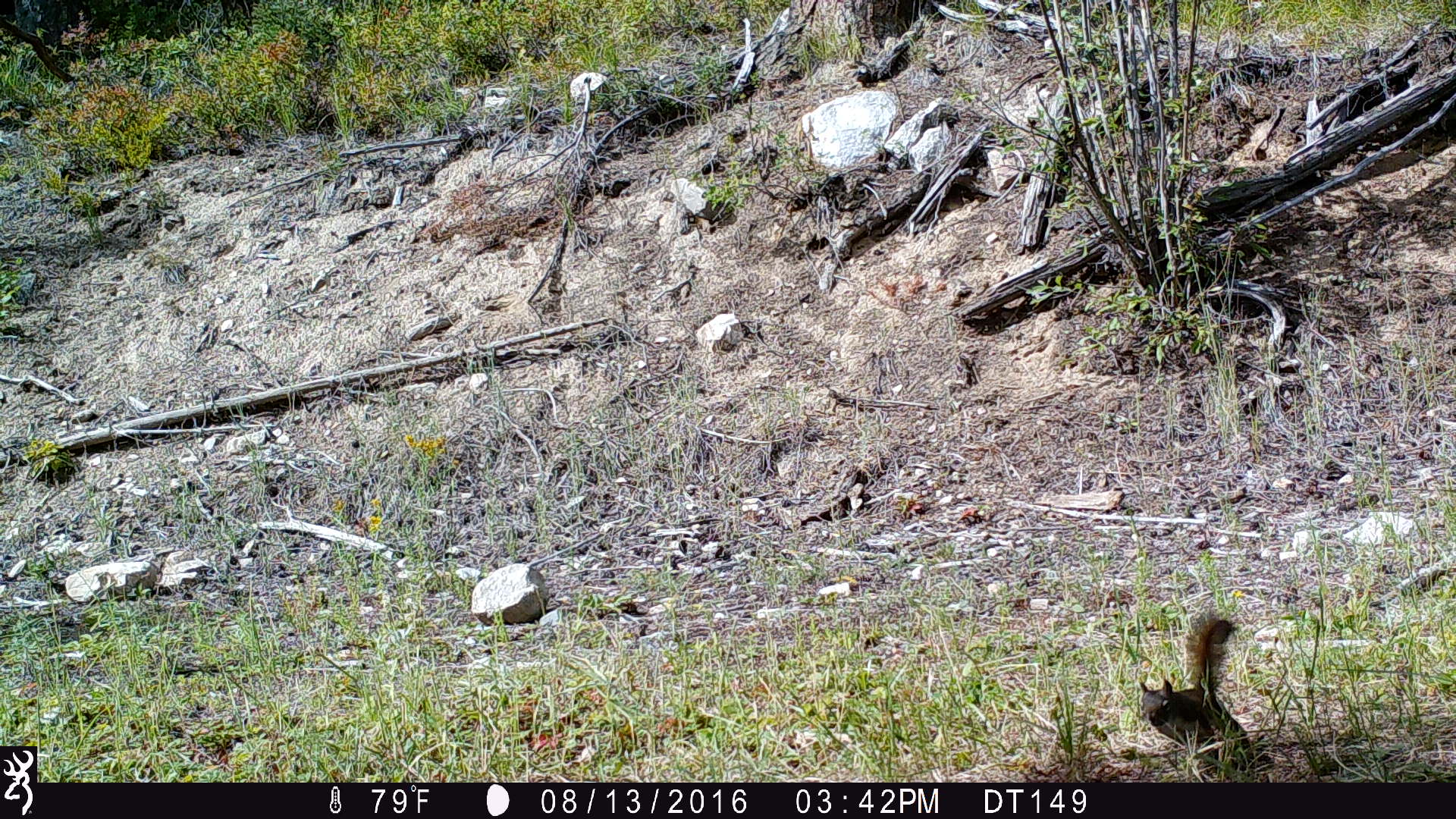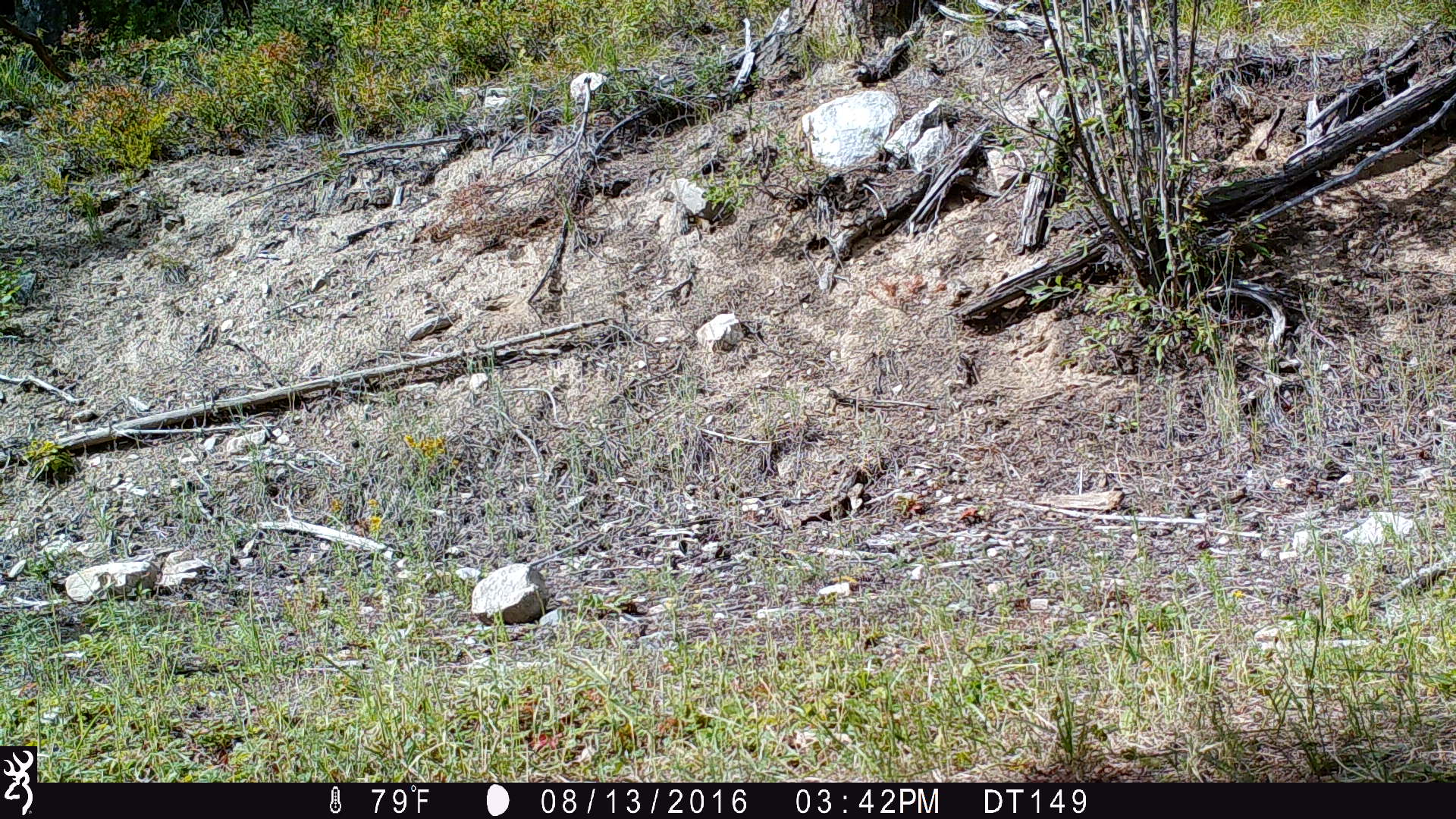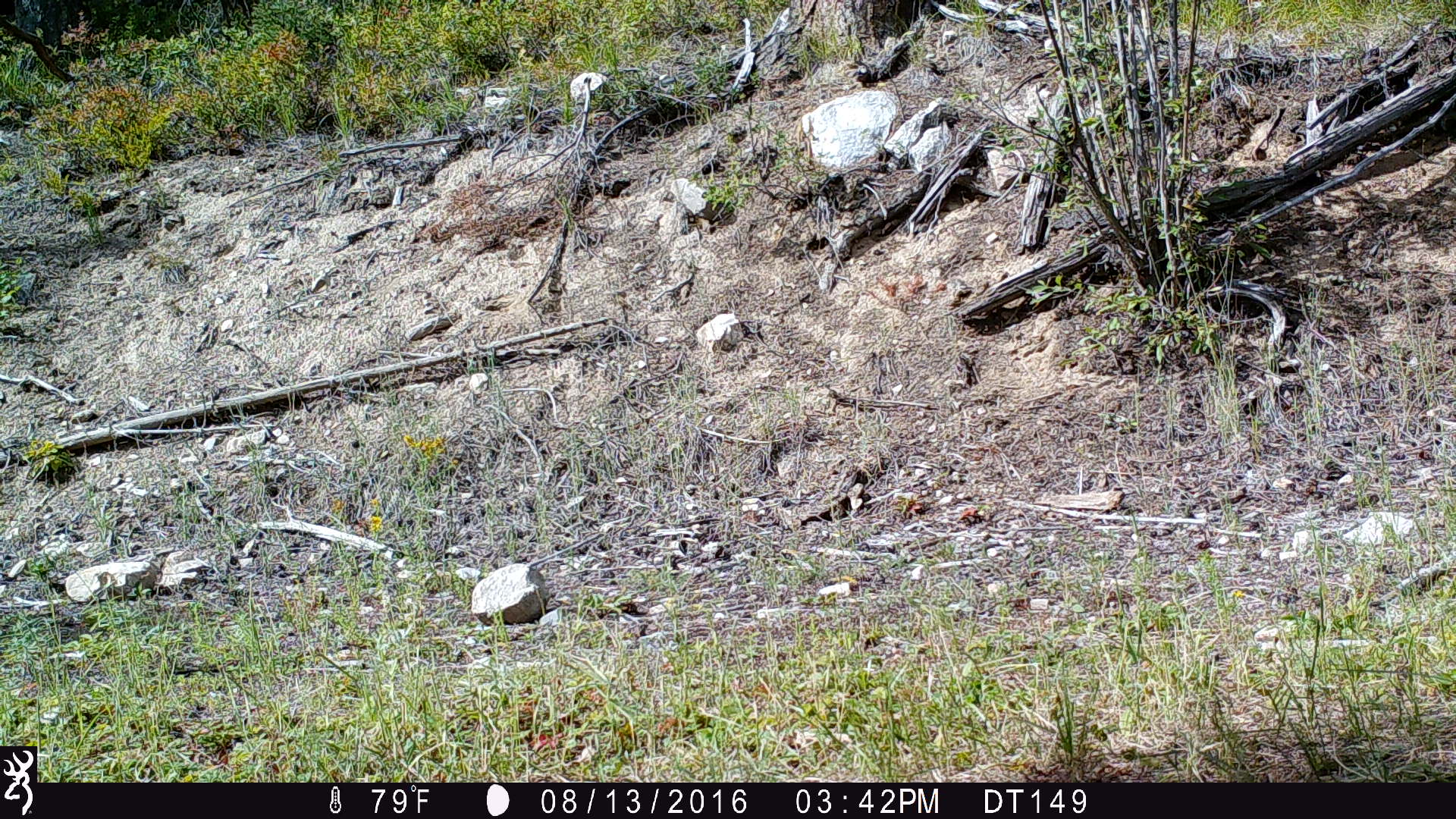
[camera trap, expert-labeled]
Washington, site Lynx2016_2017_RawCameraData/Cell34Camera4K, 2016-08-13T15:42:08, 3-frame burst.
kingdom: Animalia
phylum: Chordata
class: Mammalia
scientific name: Mammalia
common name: small mammal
Small mammal (Mammalia). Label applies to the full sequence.